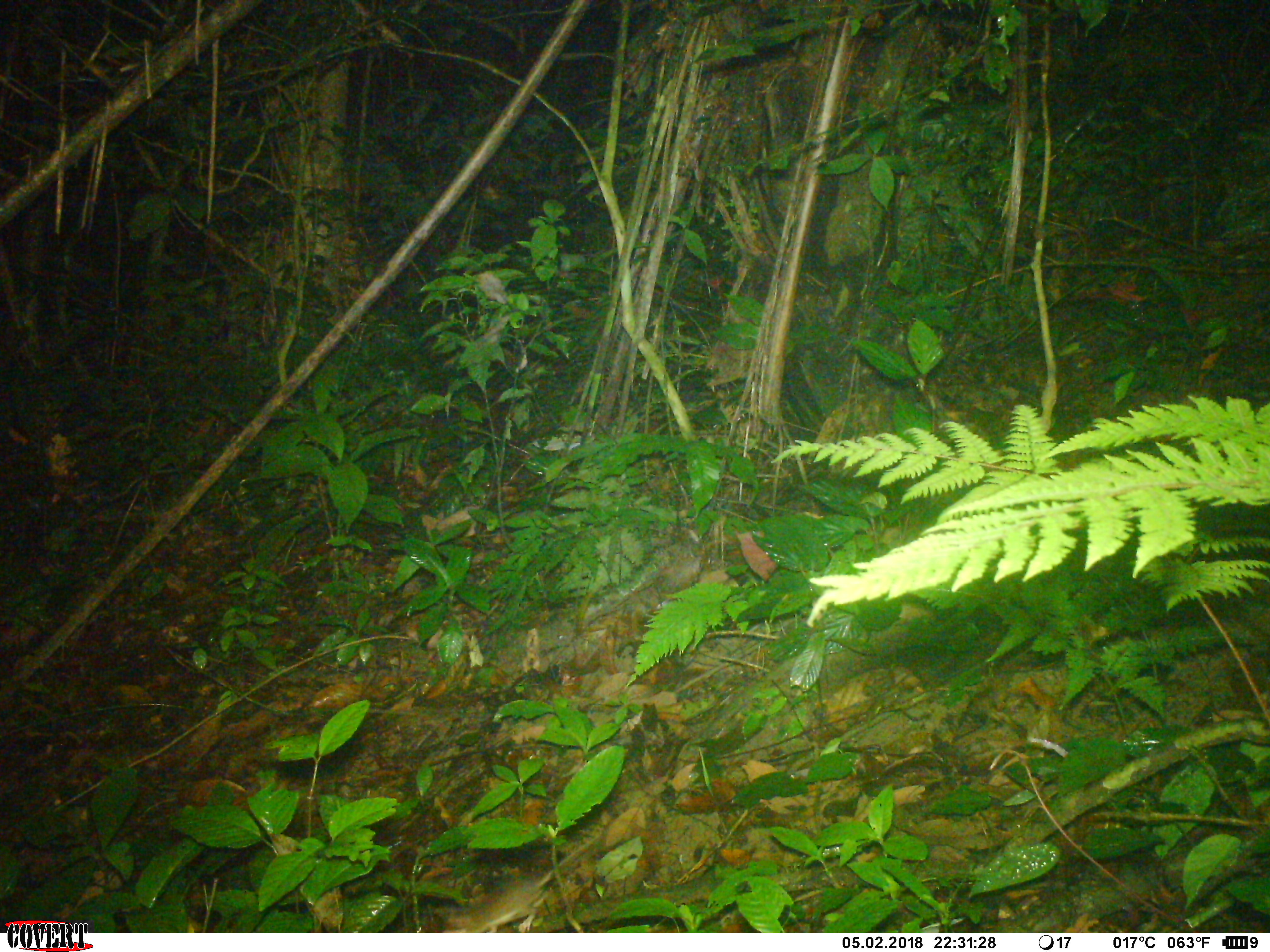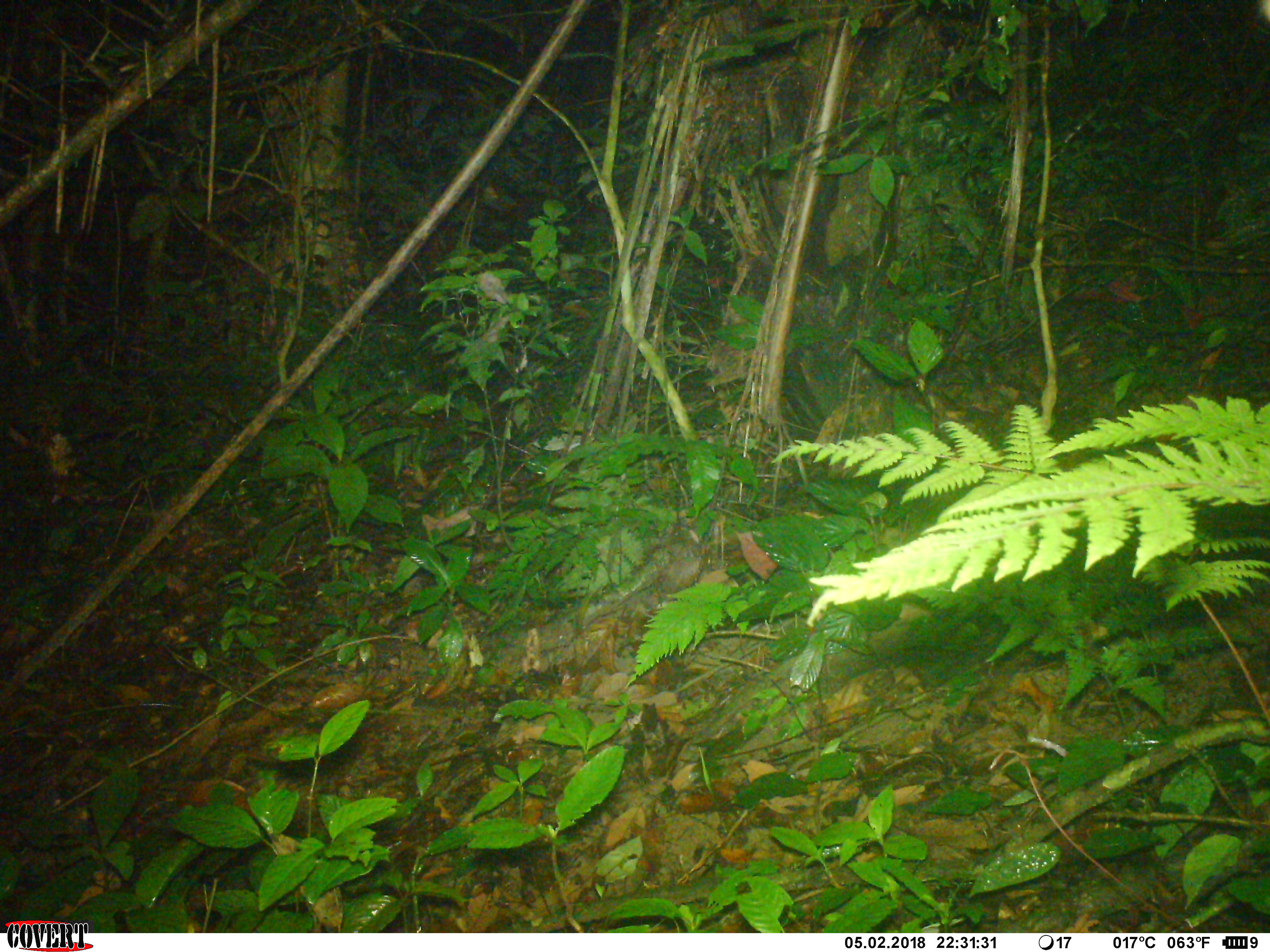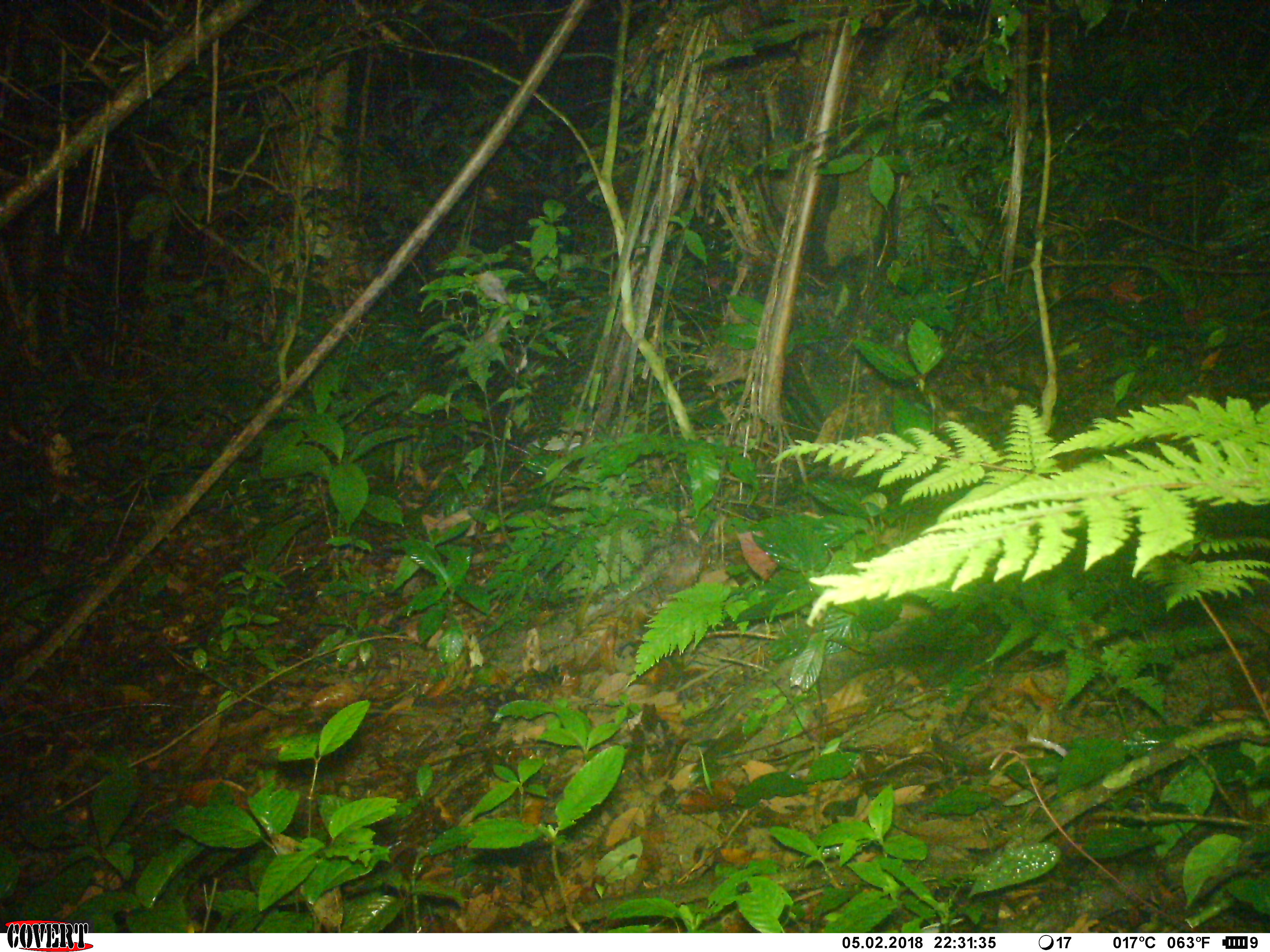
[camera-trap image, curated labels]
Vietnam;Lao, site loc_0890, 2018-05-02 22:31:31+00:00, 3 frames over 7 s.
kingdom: Animalia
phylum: Chordata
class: Mammalia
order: Rodentia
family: Muridae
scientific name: Muridae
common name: old-world mice and rats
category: unidentified murid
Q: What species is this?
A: Unidentified murid (old-world mice and rats) (Muridae).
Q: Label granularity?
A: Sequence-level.